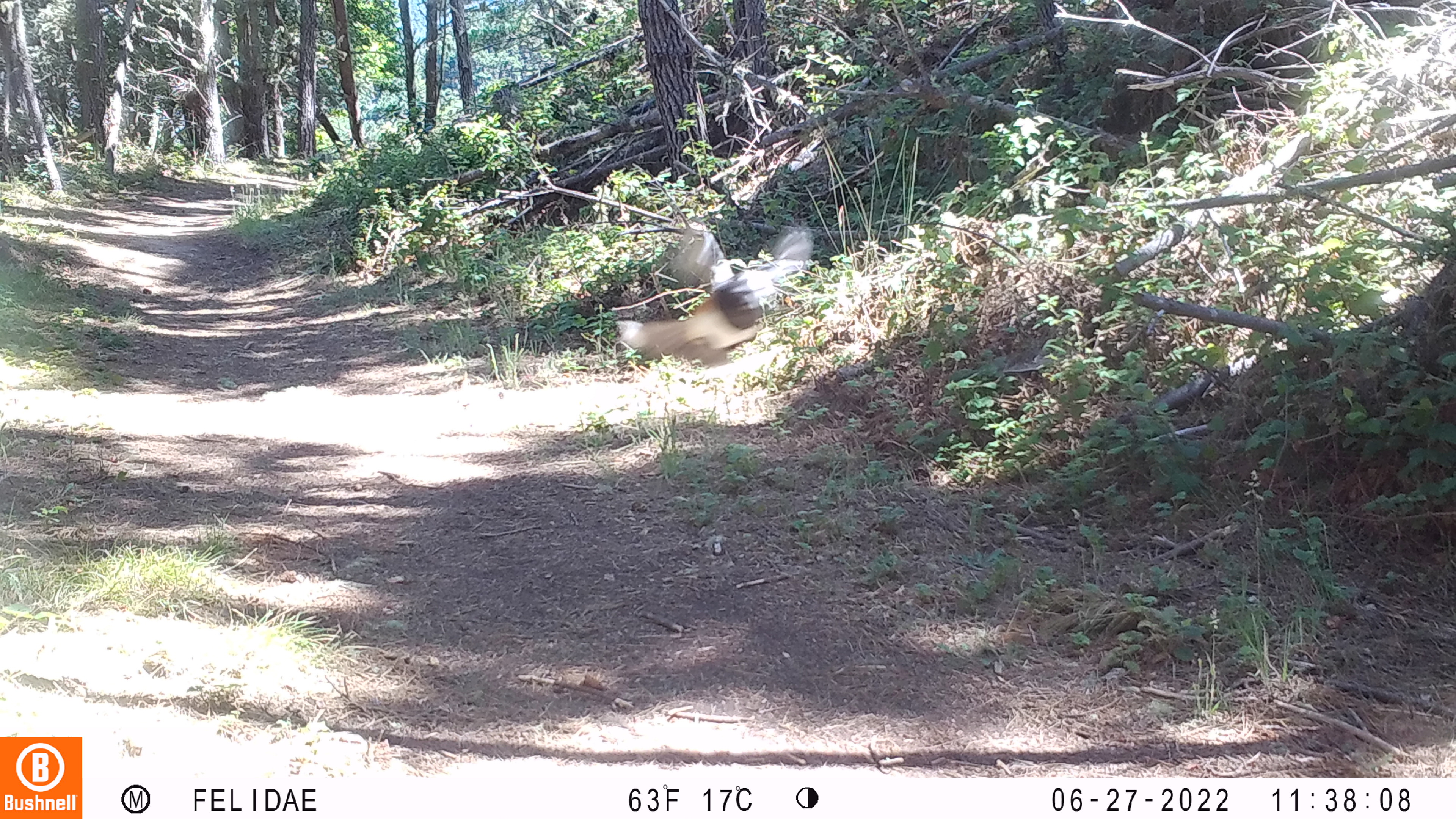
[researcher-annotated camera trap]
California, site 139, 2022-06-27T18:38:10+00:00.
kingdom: Animalia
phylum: Chordata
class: Aves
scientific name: Aves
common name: bird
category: unknown bird